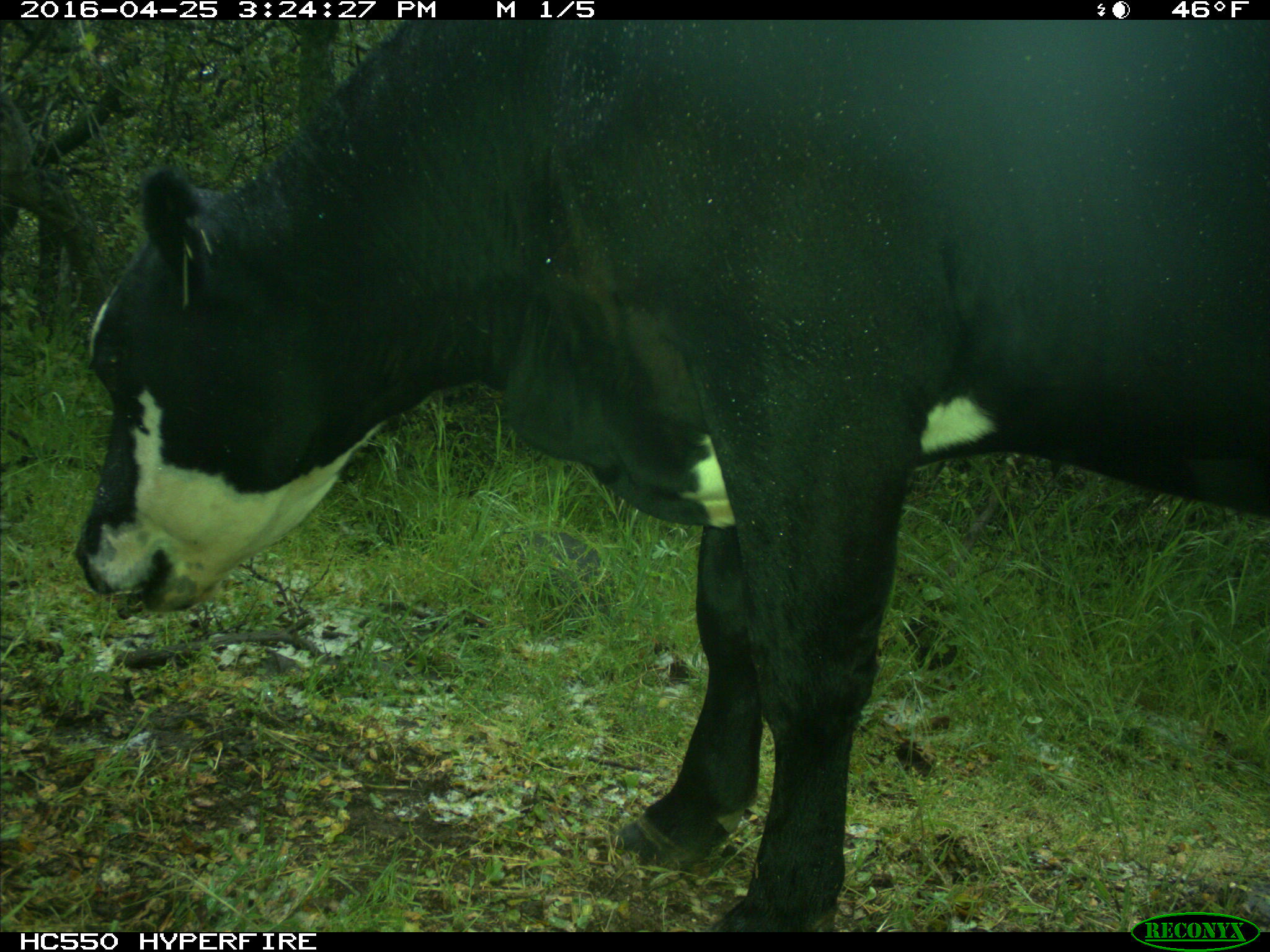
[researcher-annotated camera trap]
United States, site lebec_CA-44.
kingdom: Animalia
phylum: Chordata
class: Mammalia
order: Artiodactyla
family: Bovidae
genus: Bos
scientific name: Bos taurus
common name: domestic cow